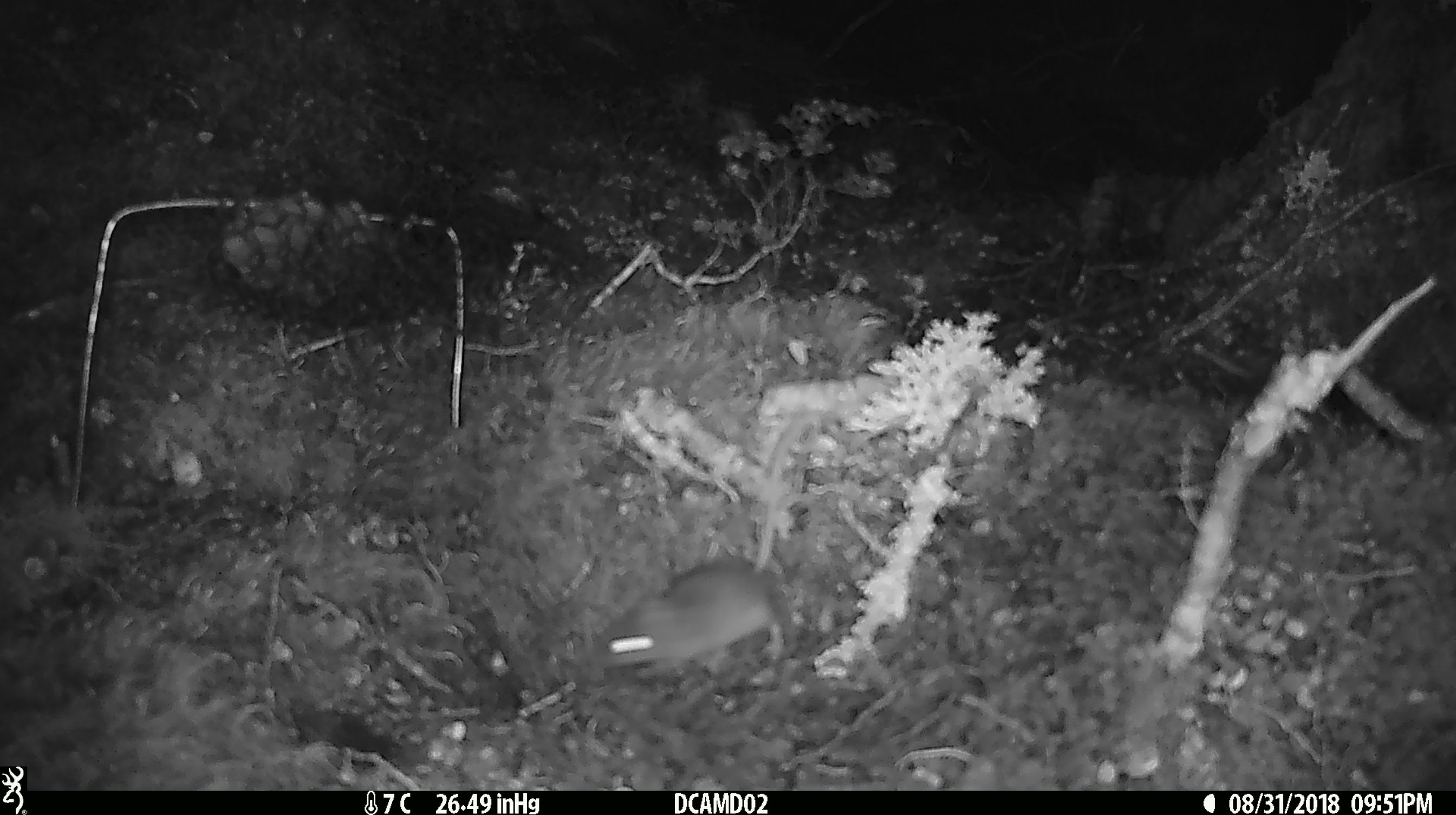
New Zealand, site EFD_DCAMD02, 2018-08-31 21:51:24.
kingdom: Animalia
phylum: Chordata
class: Mammalia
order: Rodentia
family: Muridae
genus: Mus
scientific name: Mus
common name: mouse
Mouse (Mus).